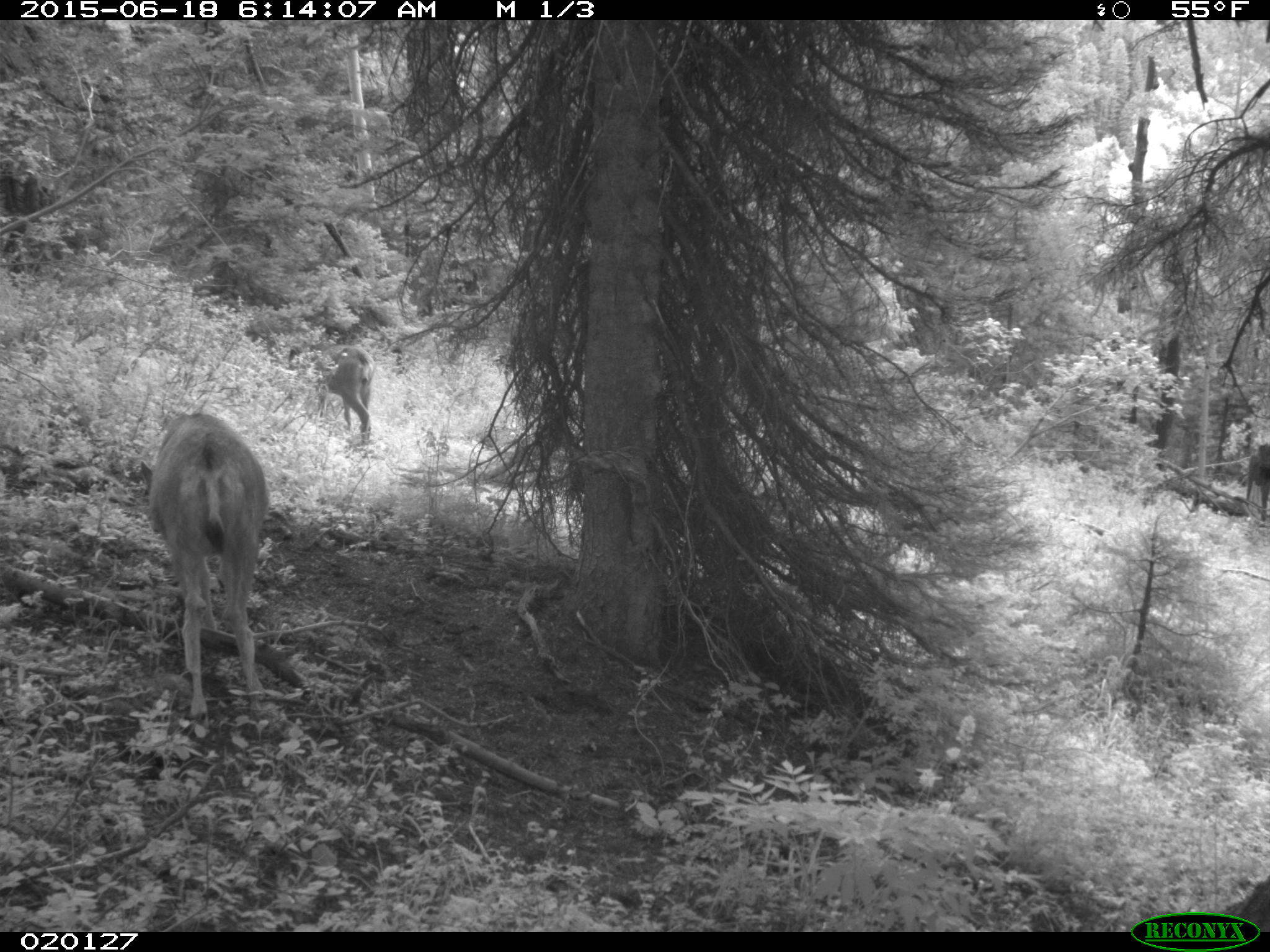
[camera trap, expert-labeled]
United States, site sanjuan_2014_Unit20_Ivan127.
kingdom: Animalia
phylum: Chordata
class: Mammalia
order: Artiodactyla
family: Cervidae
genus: Odocoileus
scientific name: Odocoileus hemionus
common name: mule deer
Odocoileus hemionus (mule deer).